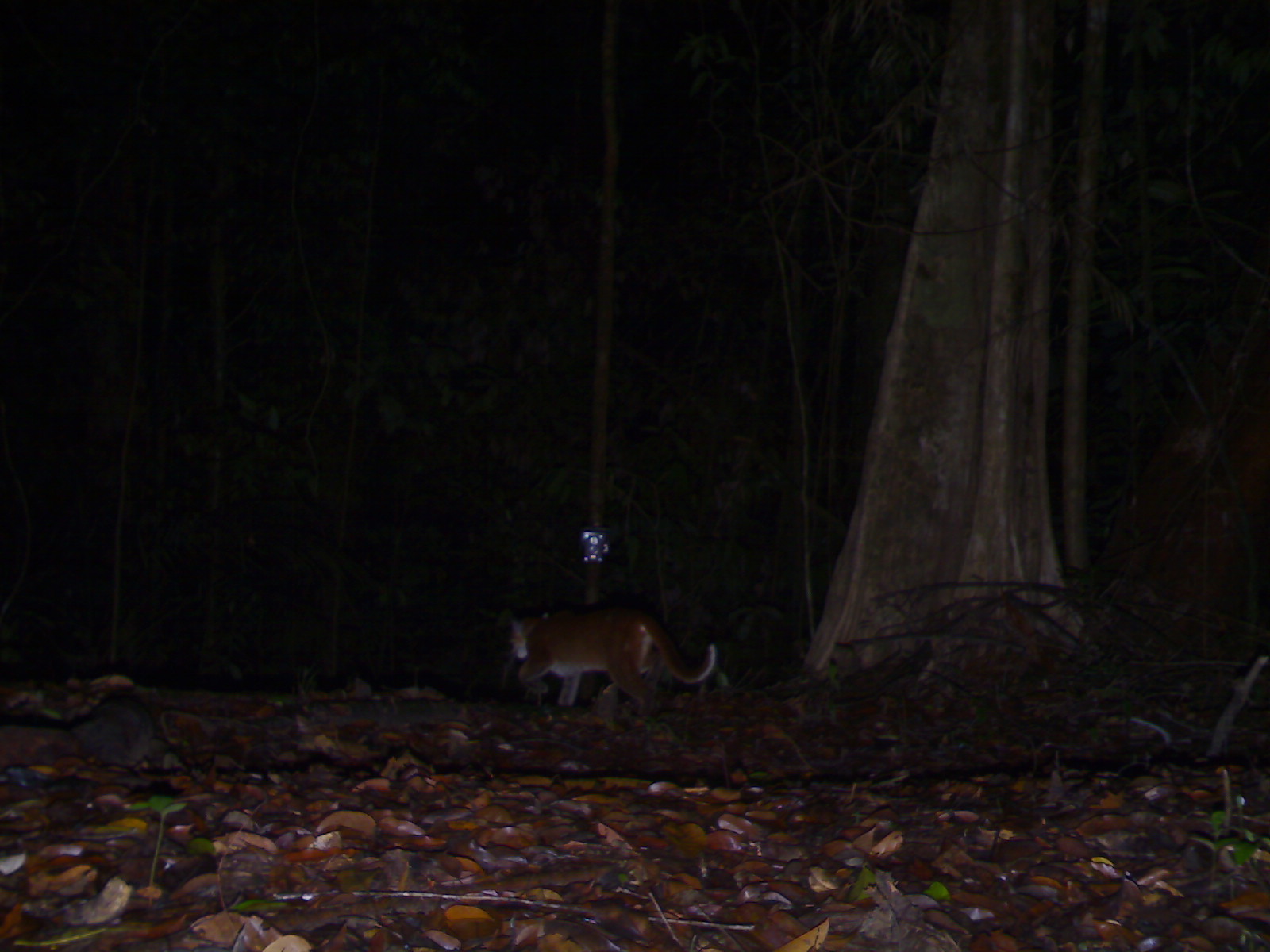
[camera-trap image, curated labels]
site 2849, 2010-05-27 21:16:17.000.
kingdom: Animalia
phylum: Chordata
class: Mammalia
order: Carnivora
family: Felidae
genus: Catopuma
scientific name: Catopuma temminckii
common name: asian golden cat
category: pardofelis temminckii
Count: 1.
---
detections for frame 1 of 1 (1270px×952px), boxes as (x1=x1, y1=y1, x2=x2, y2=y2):
pardofelis temminckii: (x1=507, y1=601, x2=717, y2=716)